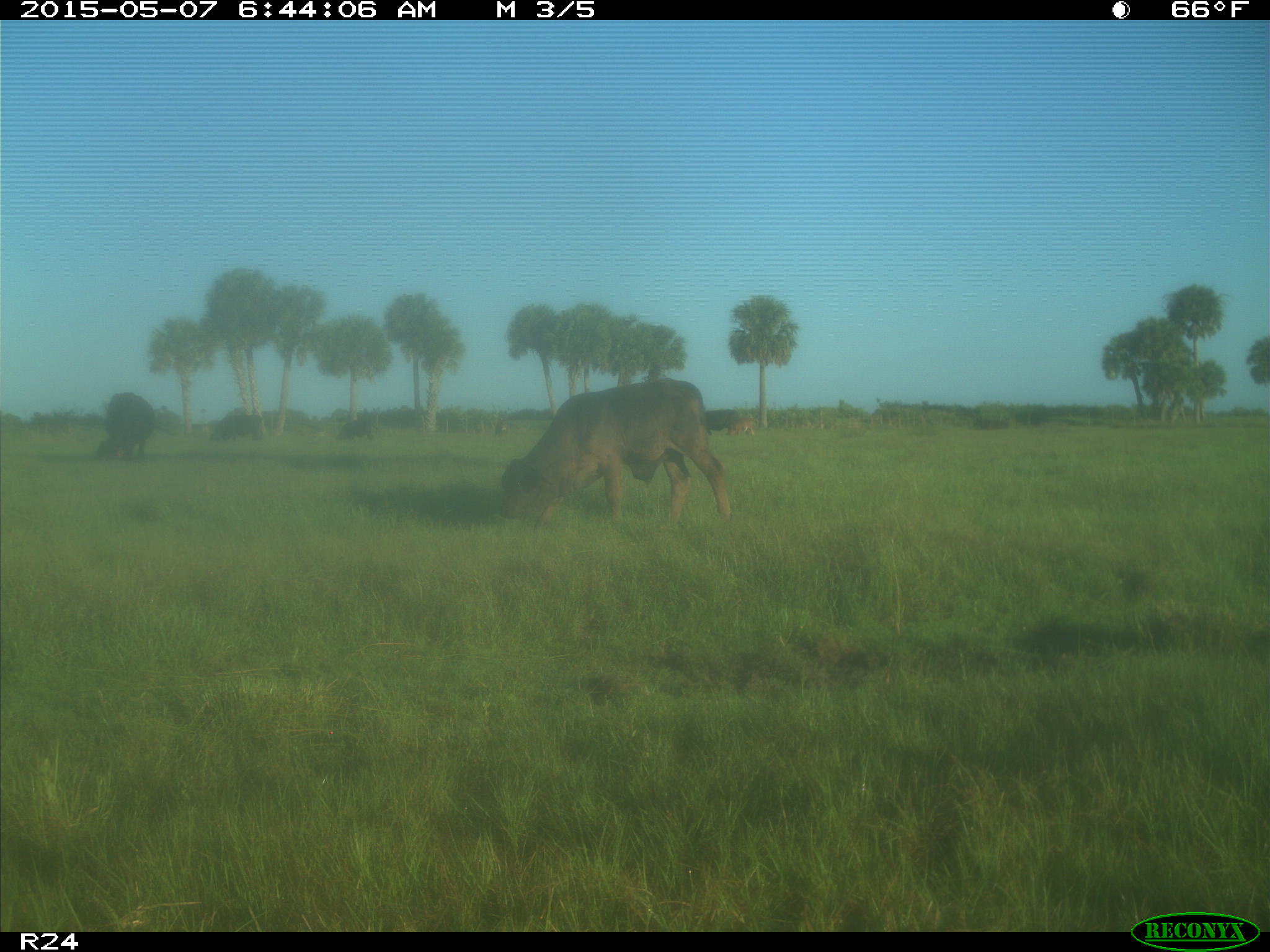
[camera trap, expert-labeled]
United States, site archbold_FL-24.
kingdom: Animalia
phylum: Chordata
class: Mammalia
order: Artiodactyla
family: Bovidae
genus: Bos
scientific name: Bos taurus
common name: domestic cow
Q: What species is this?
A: Bos taurus (domestic cow).